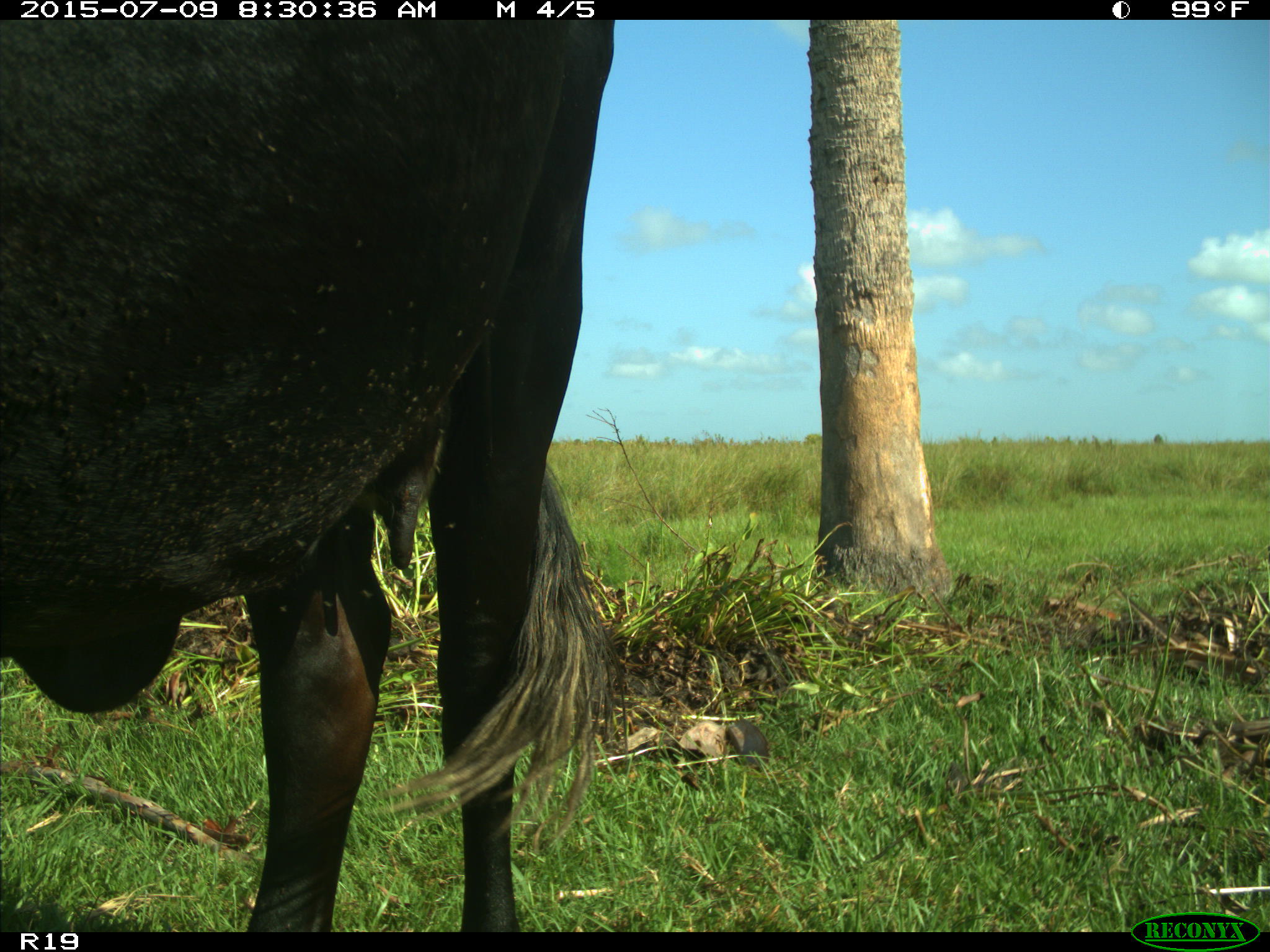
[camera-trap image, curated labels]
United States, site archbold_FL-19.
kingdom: Animalia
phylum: Chordata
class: Mammalia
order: Artiodactyla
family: Bovidae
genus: Bos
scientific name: Bos taurus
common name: domestic cow